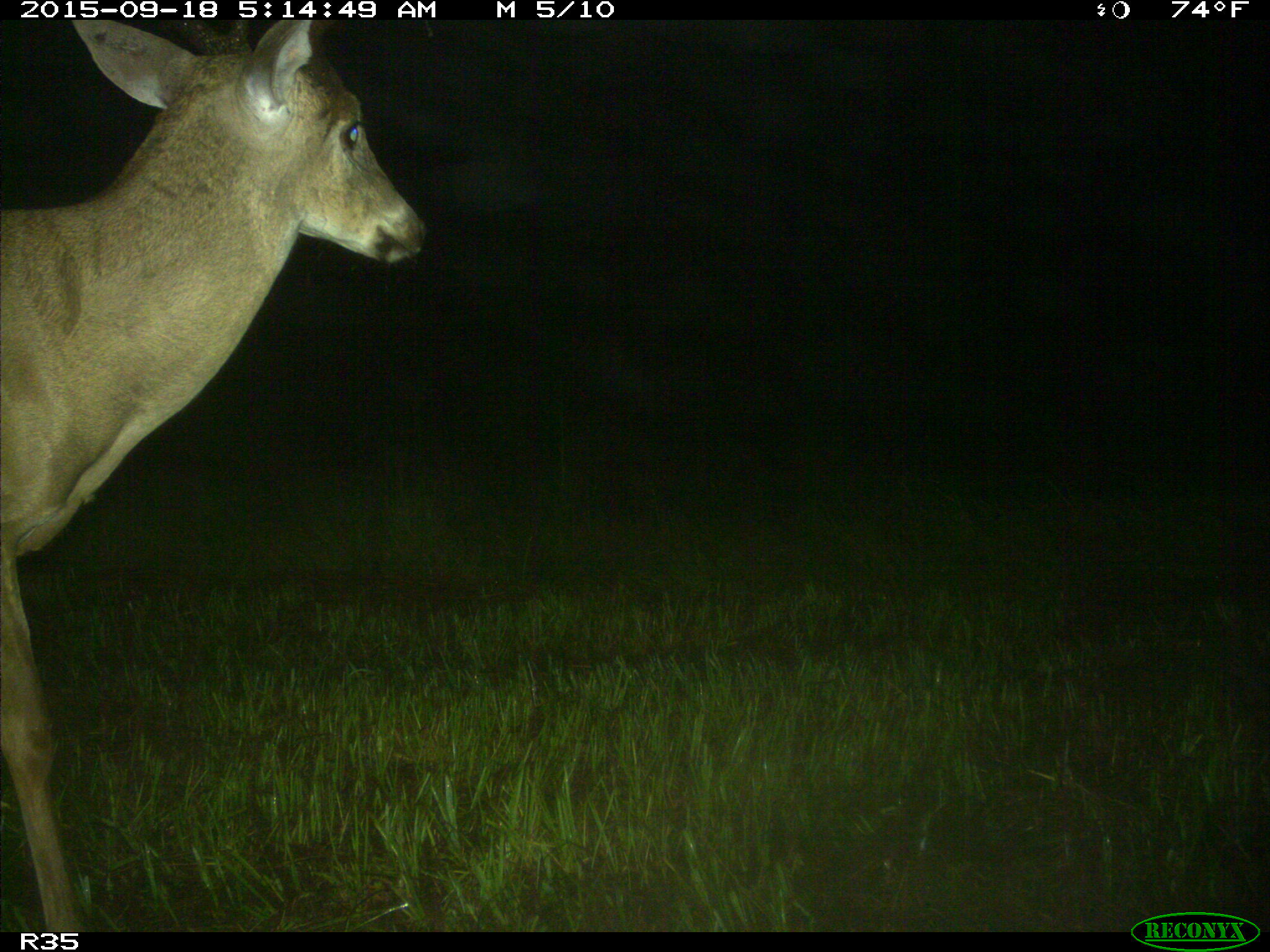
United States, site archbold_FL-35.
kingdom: Animalia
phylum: Chordata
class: Mammalia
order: Artiodactyla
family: Cervidae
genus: Odocoileus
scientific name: Odocoileus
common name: deer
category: unidentified deer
Unidentified deer (deer) (Odocoileus).